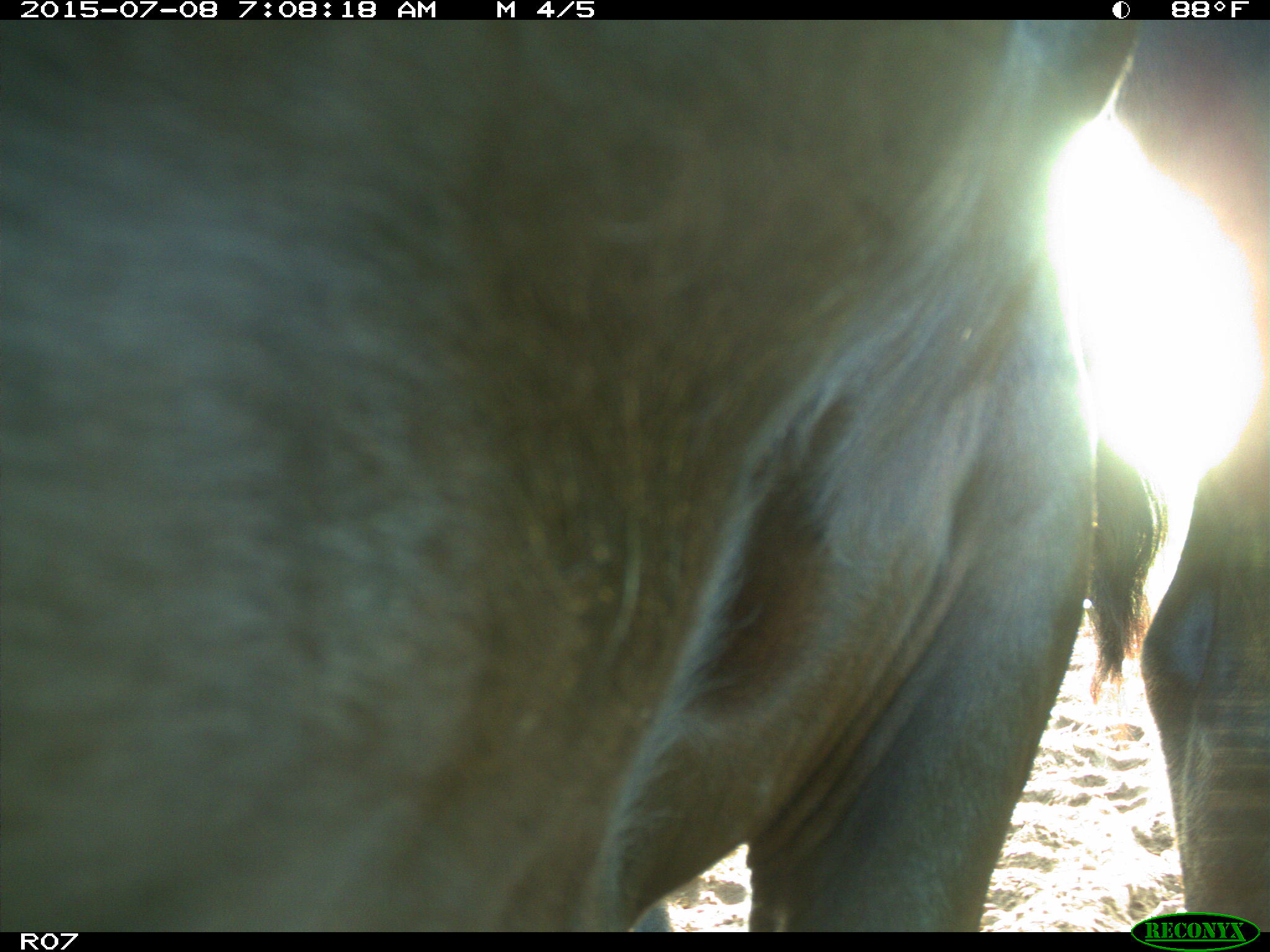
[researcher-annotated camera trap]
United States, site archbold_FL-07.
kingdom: Animalia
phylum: Chordata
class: Mammalia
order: Artiodactyla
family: Bovidae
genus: Bos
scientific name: Bos taurus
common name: domestic cow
Bos taurus (domestic cow).